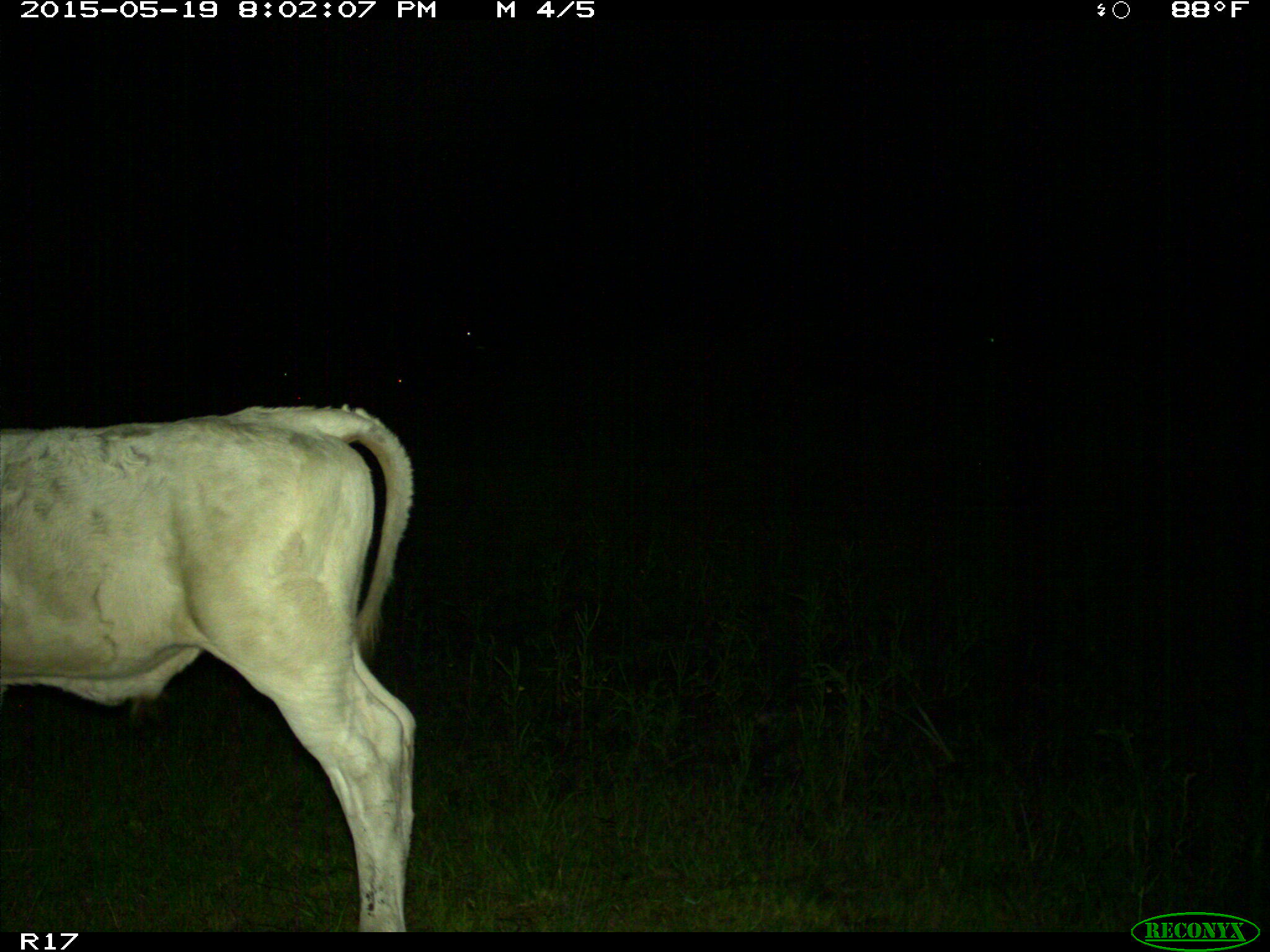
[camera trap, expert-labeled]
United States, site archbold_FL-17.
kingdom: Animalia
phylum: Chordata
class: Mammalia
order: Artiodactyla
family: Bovidae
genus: Bos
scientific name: Bos taurus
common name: domestic cow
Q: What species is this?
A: Bos taurus (domestic cow).